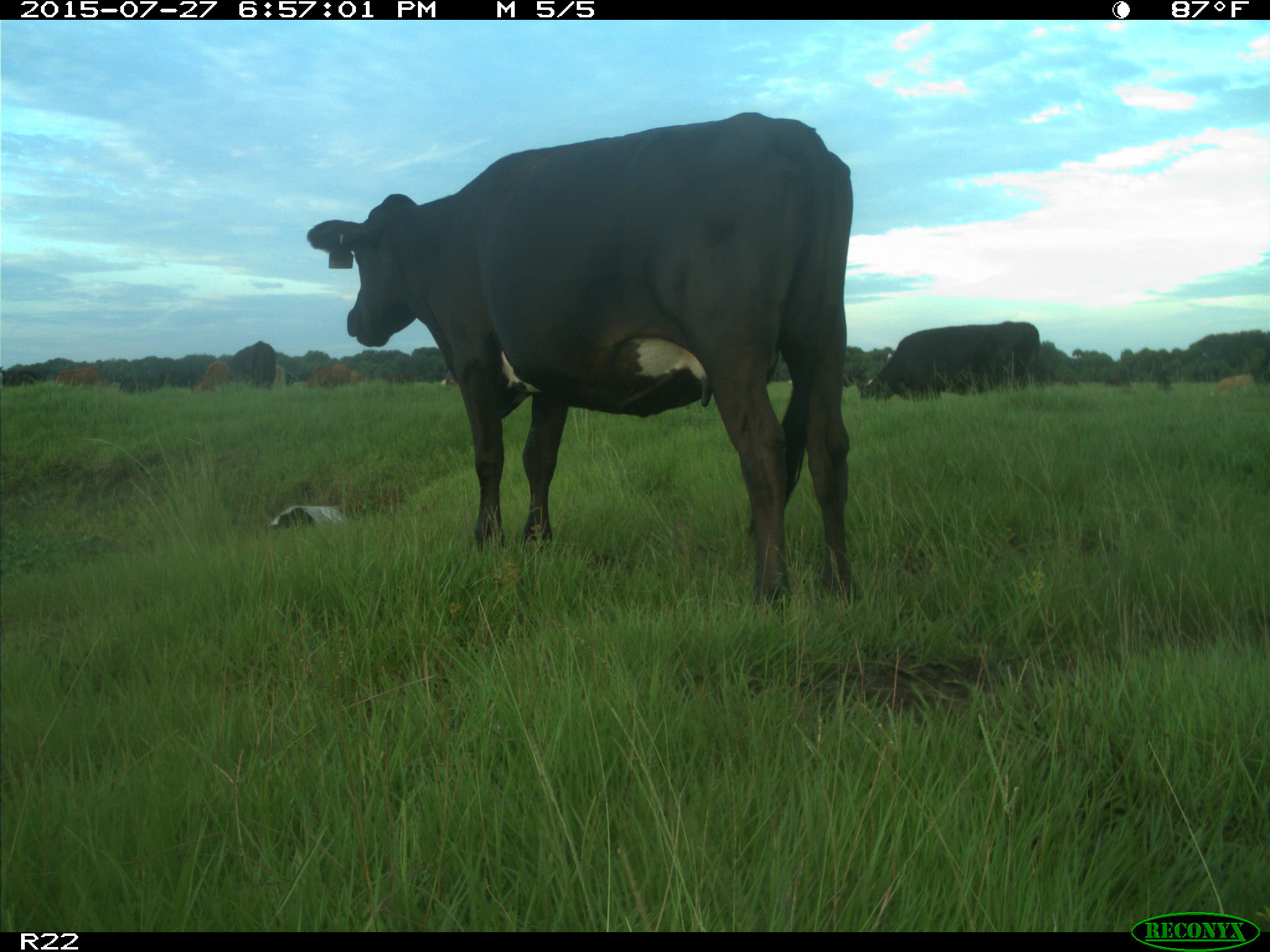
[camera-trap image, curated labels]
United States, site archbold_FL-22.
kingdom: Animalia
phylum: Chordata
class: Mammalia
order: Artiodactyla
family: Bovidae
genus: Bos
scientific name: Bos taurus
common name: domestic cow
Bos taurus (domestic cow).